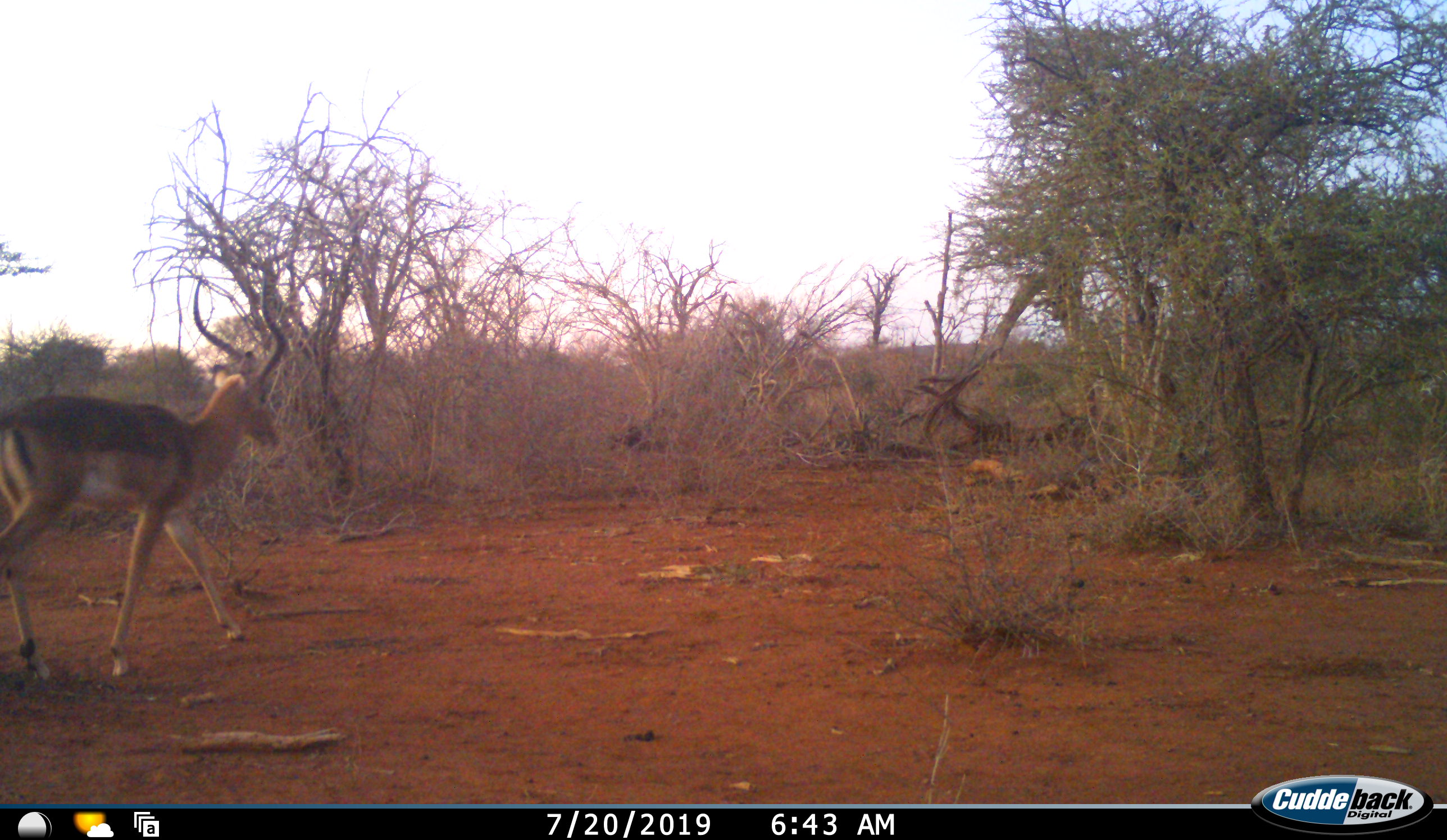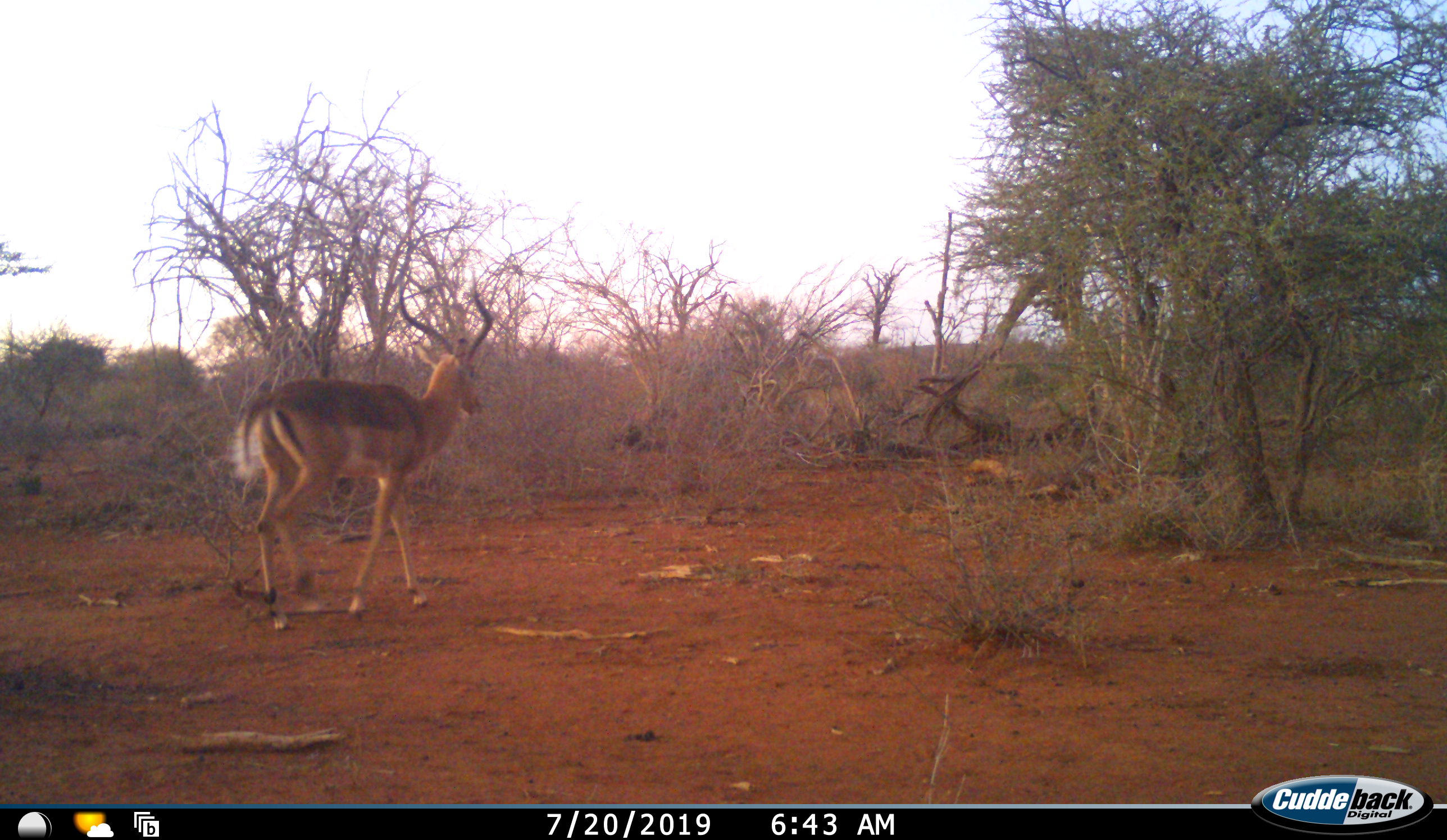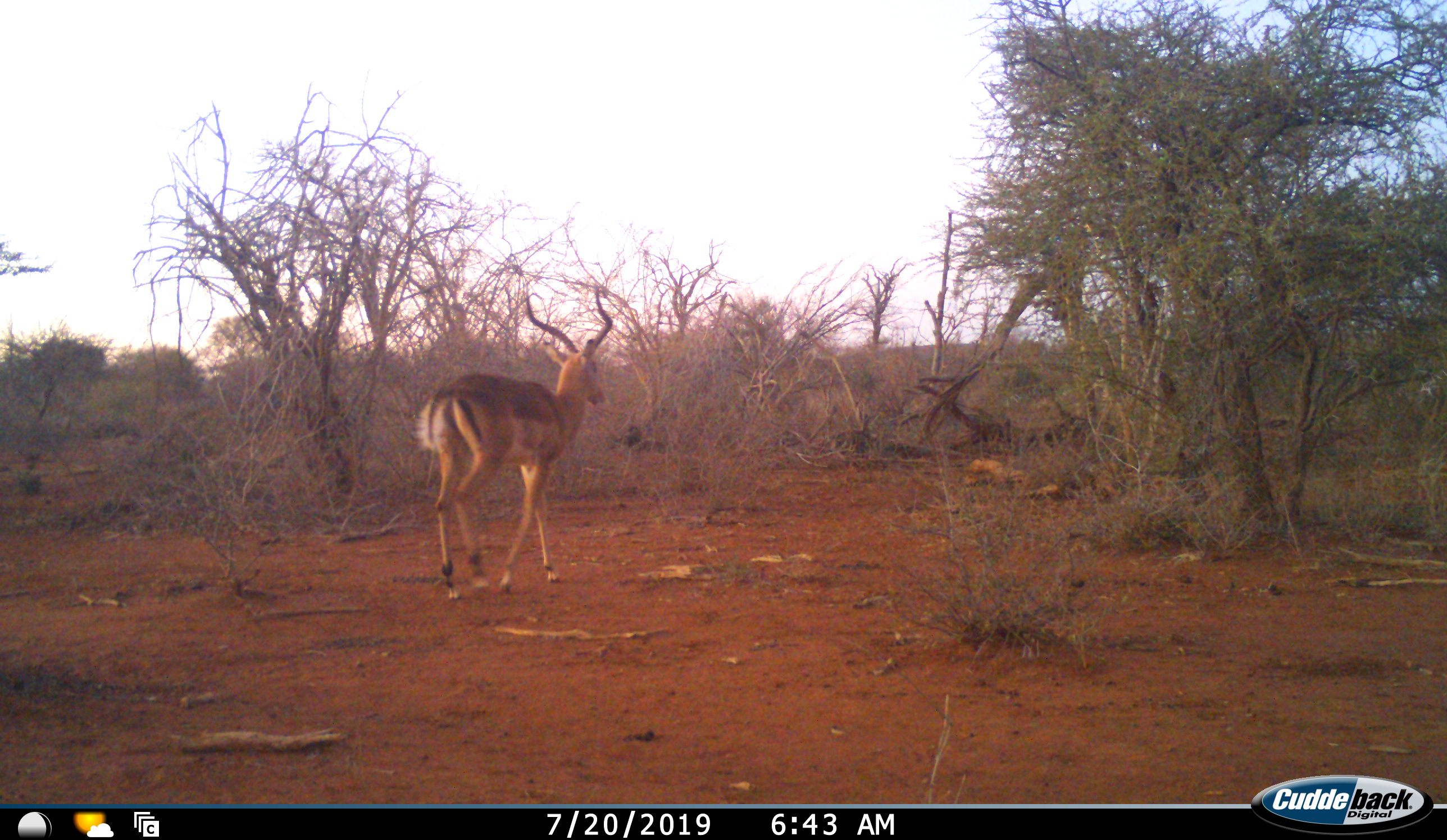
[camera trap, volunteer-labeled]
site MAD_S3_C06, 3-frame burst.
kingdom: Animalia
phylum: Chordata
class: Mammalia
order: Artiodactyla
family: Bovidae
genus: Aepyceros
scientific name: Aepyceros melampus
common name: impala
Impala (Aepyceros melampus), count 1. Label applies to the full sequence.